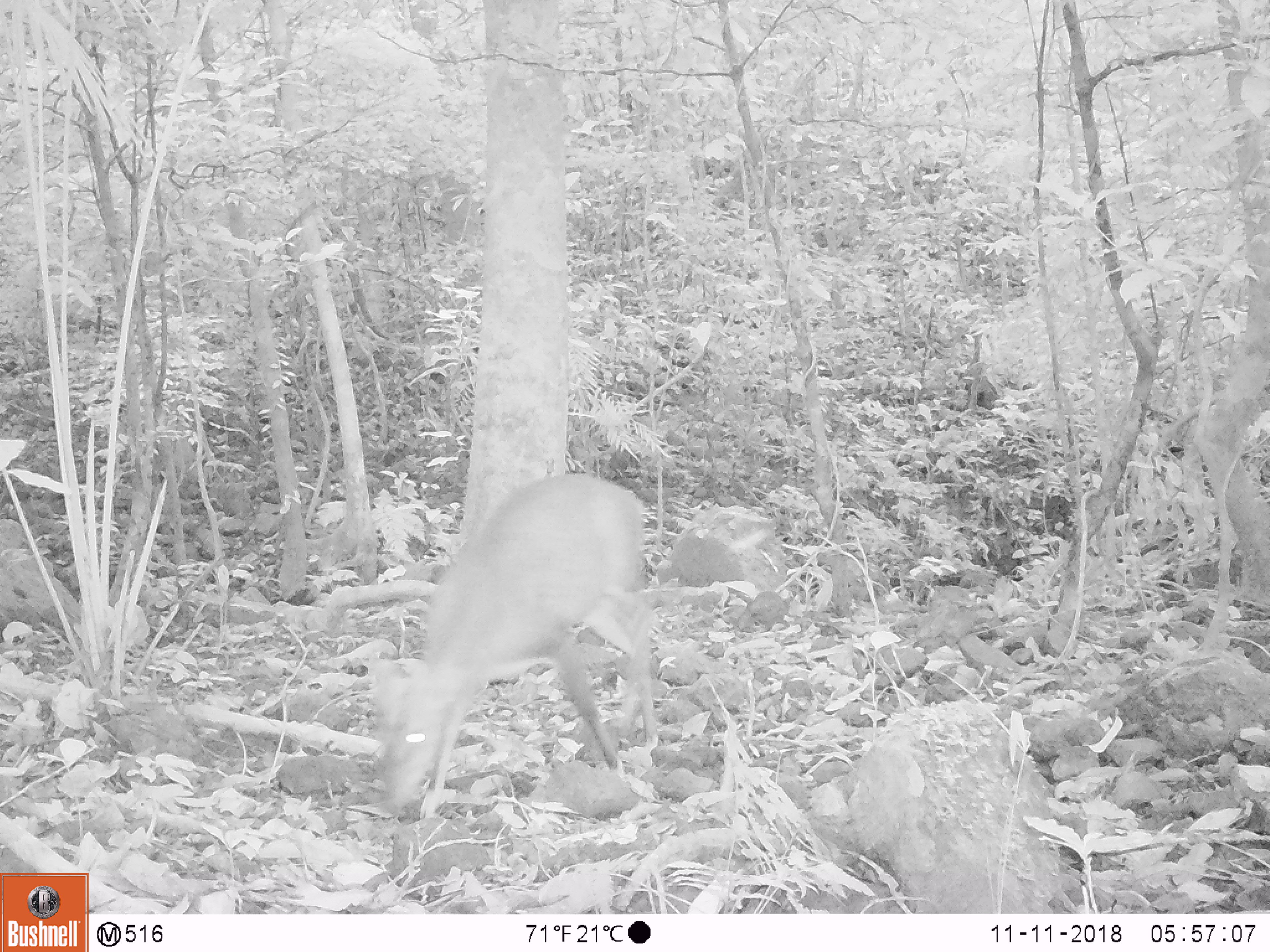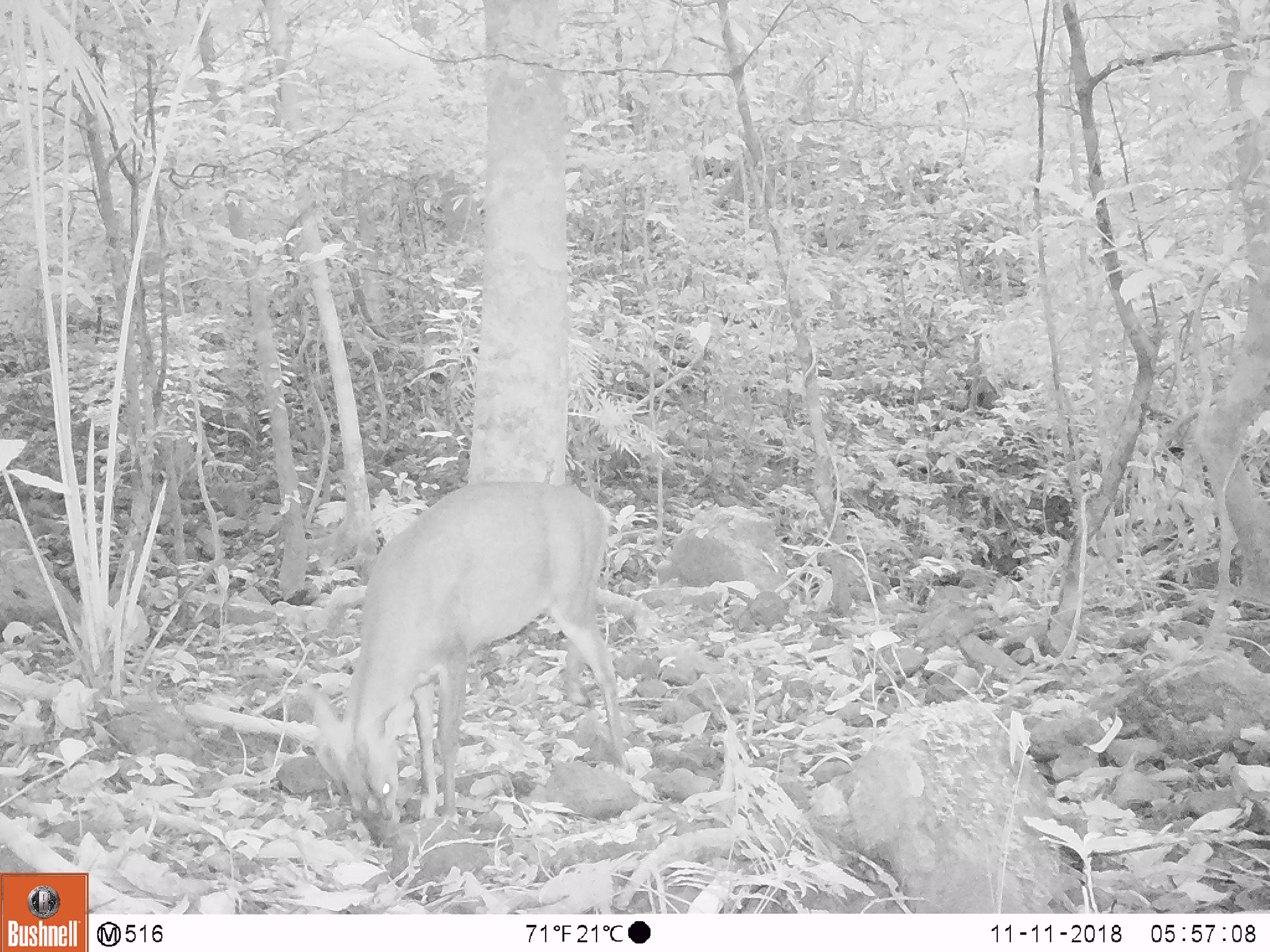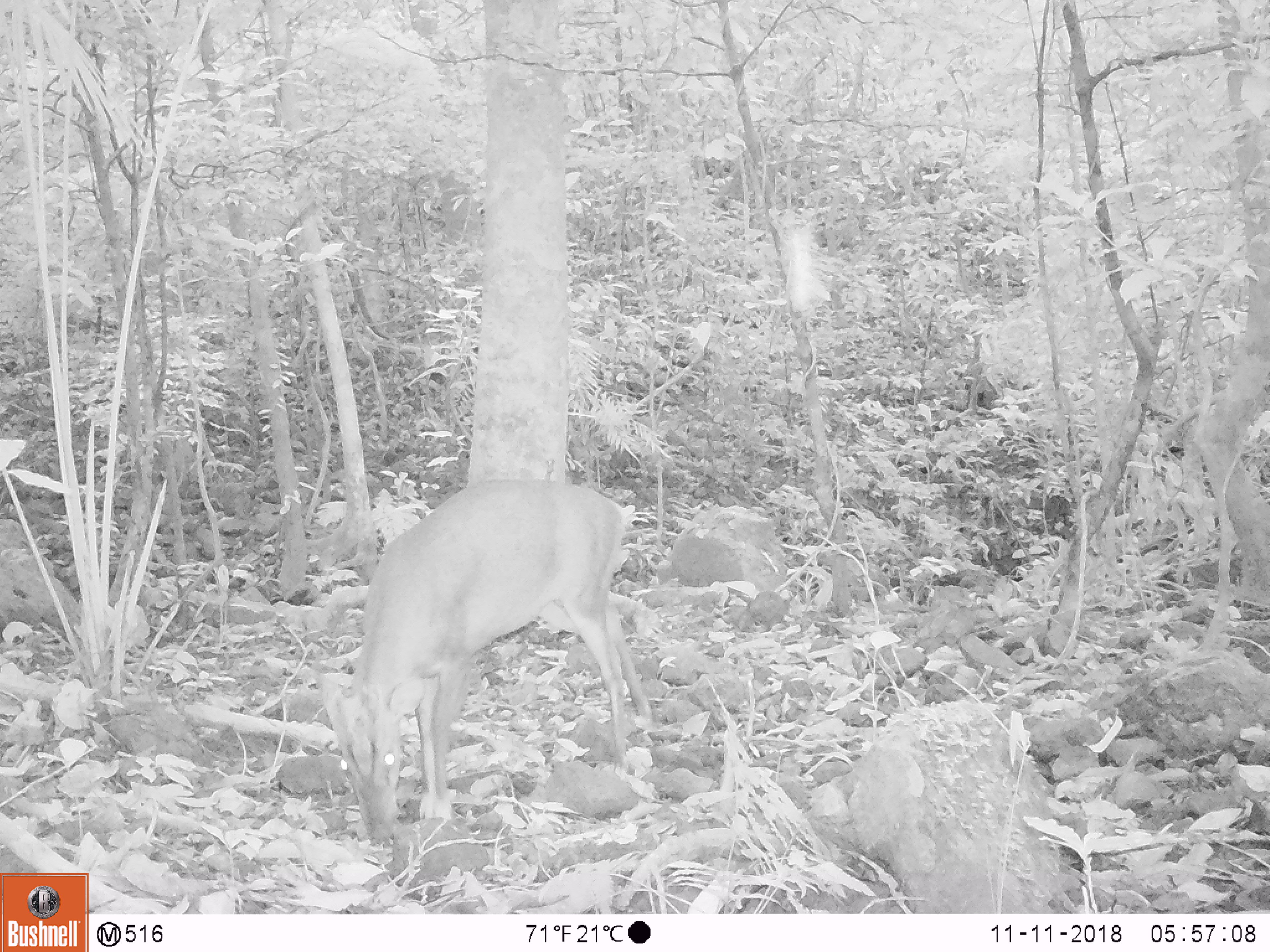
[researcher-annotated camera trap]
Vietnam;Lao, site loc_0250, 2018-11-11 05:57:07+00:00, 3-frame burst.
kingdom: Animalia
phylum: Chordata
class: Mammalia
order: Artiodactyla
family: Cervidae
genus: Muntiacus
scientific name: Muntiacus vuquangensis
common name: large-antlered muntjac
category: large antlered muntjac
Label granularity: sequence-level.